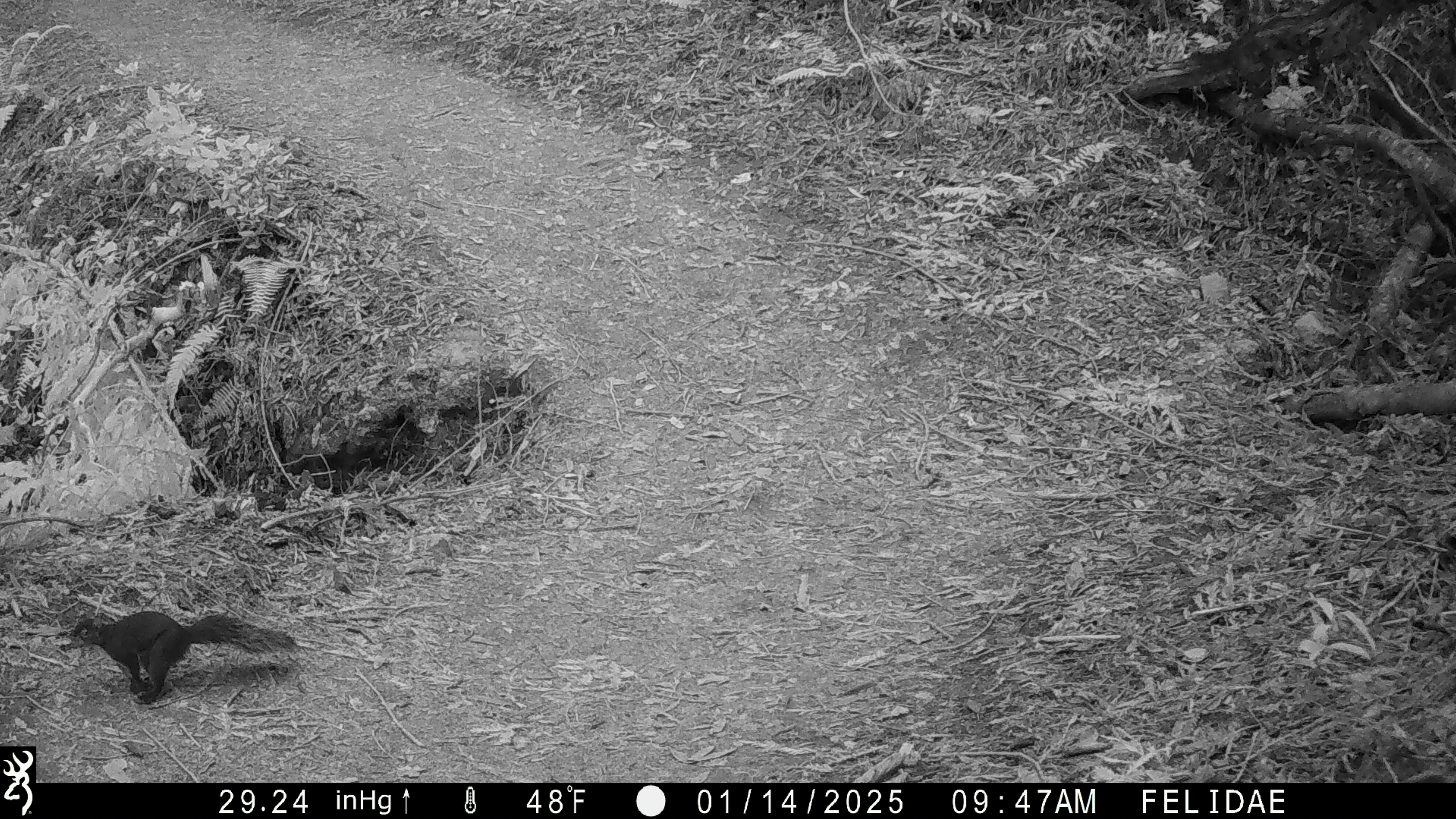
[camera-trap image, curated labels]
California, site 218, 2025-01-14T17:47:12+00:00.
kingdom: Animalia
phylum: Chordata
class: Mammalia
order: Rodentia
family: Sciuridae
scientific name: Sciuridae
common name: squirrel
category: unknown squirrel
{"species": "unknown squirrel (squirrel) (Sciuridae)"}